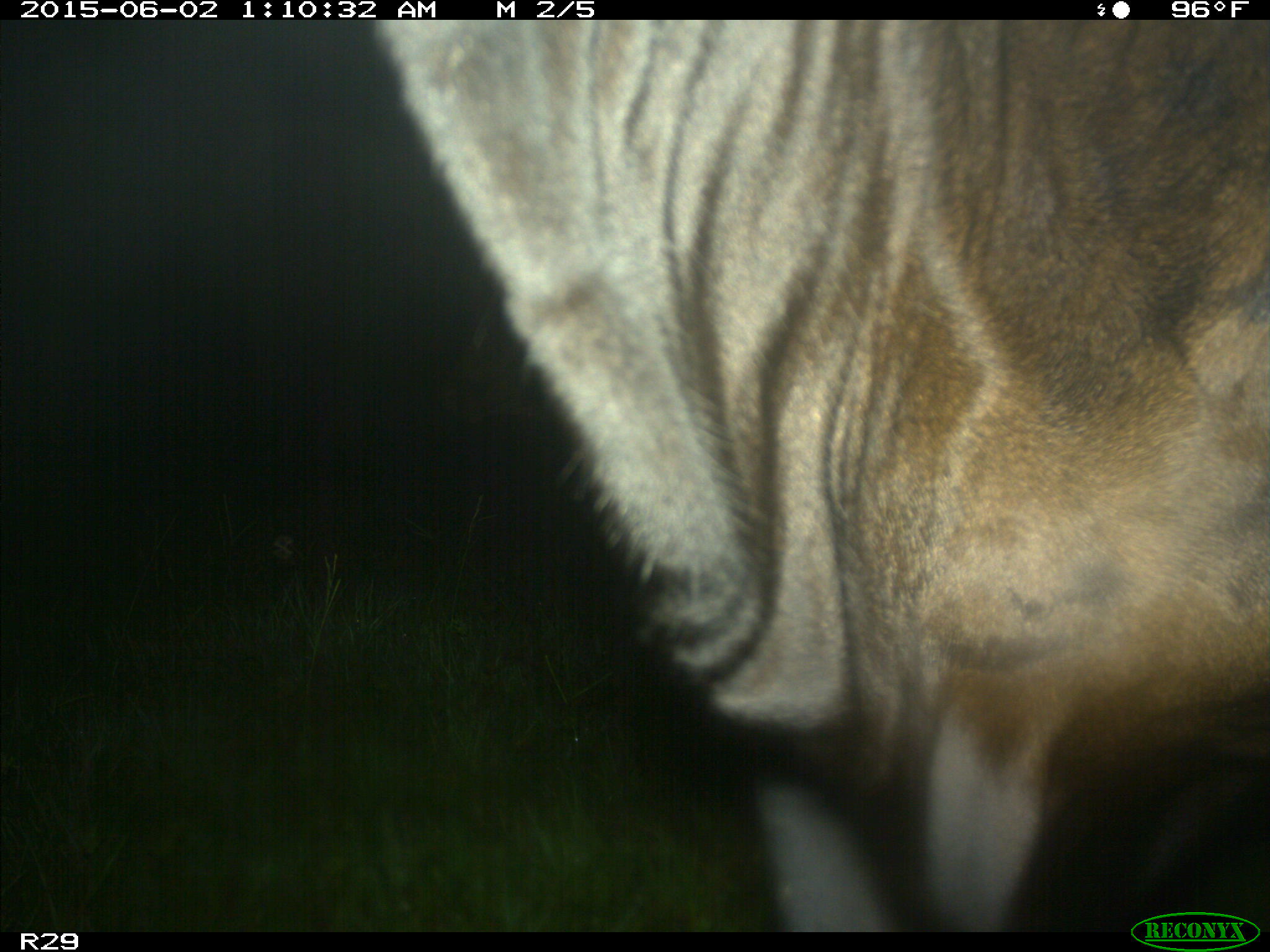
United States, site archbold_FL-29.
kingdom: Animalia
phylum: Chordata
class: Mammalia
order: Artiodactyla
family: Bovidae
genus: Bos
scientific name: Bos taurus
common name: domestic cow